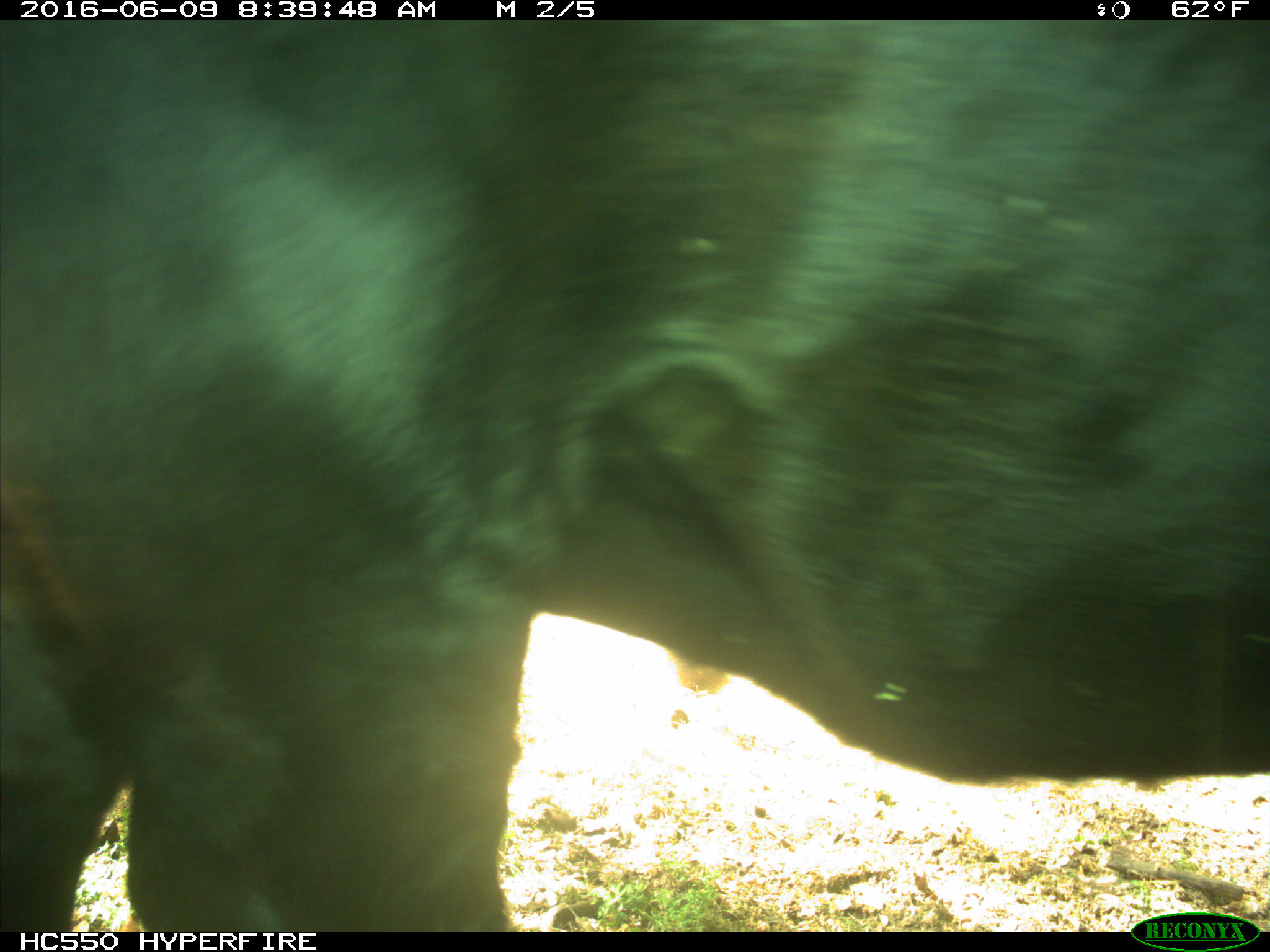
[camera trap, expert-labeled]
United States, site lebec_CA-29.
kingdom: Animalia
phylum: Chordata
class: Mammalia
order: Artiodactyla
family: Bovidae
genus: Bos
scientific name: Bos taurus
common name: domestic cow